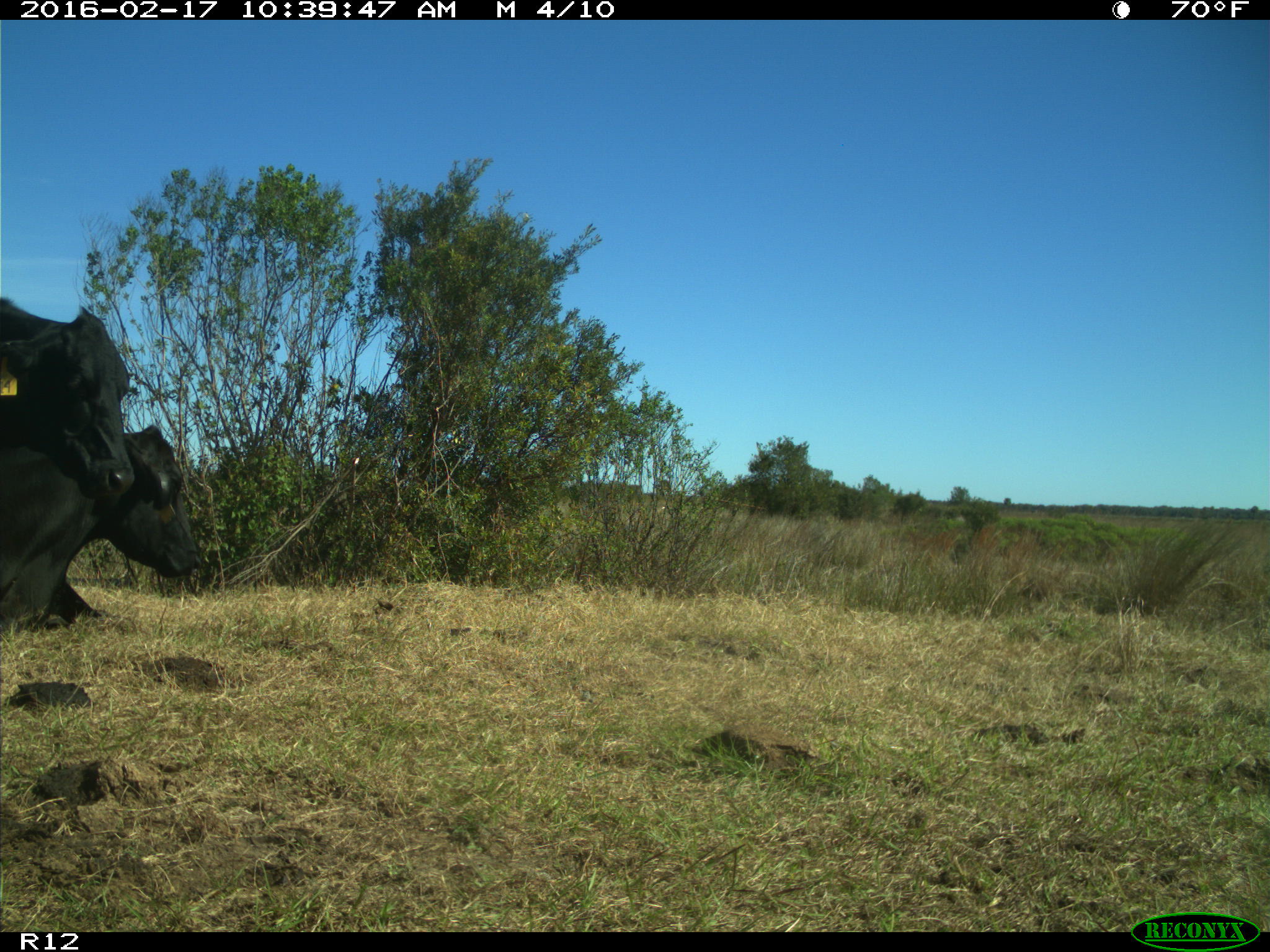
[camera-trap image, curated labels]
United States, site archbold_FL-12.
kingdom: Animalia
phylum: Chordata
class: Mammalia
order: Artiodactyla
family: Bovidae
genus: Bos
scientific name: Bos taurus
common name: domestic cow